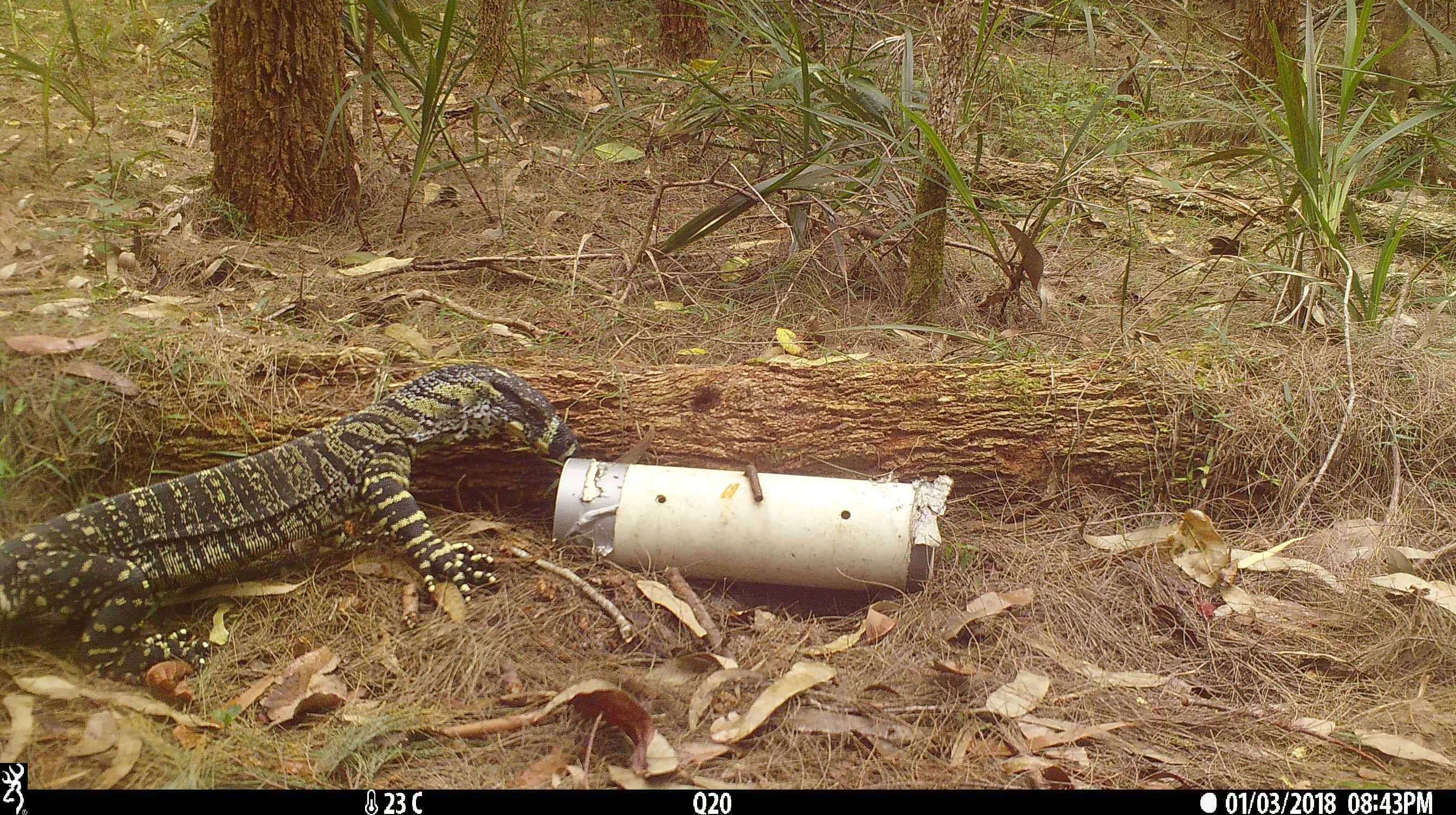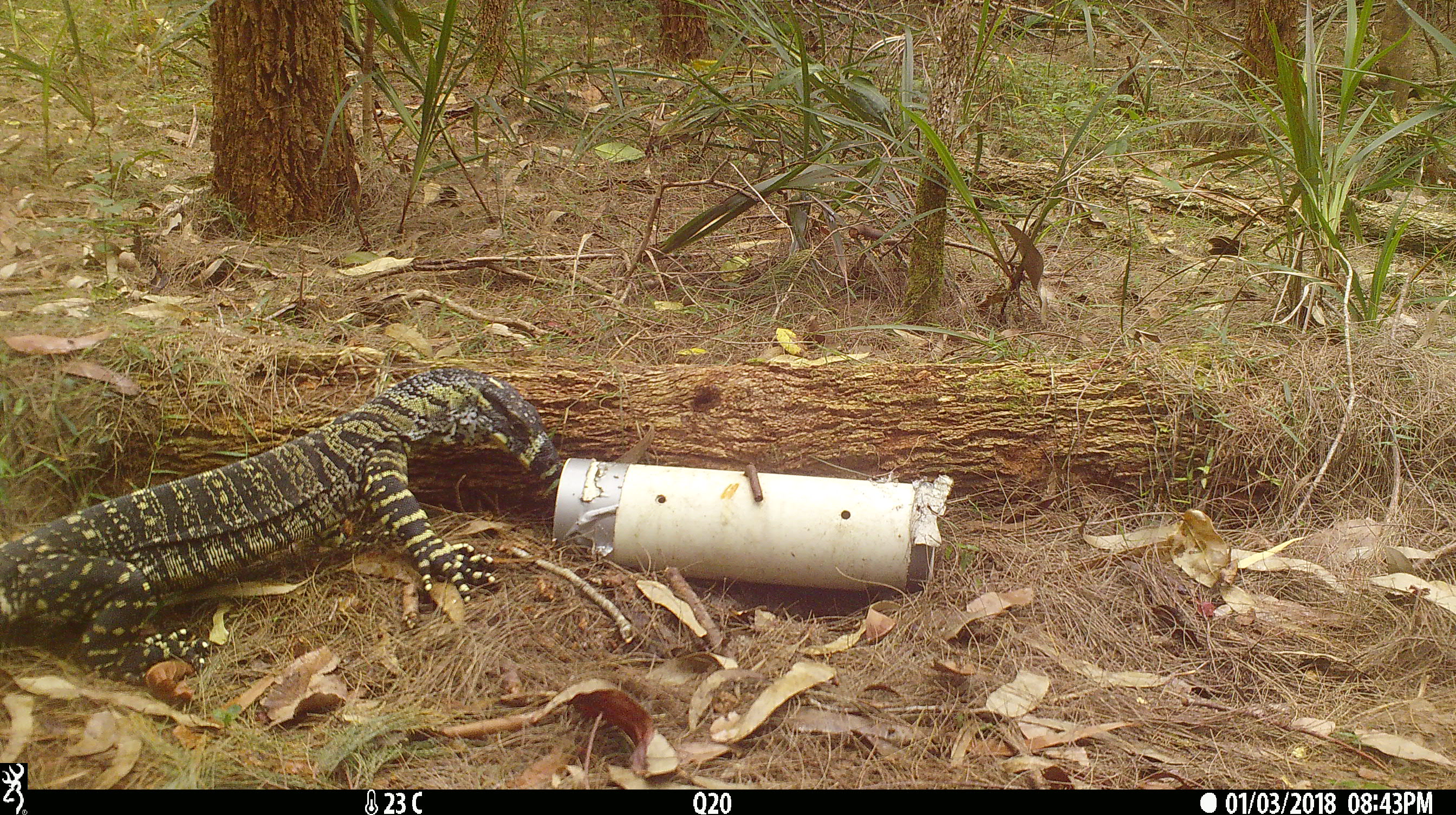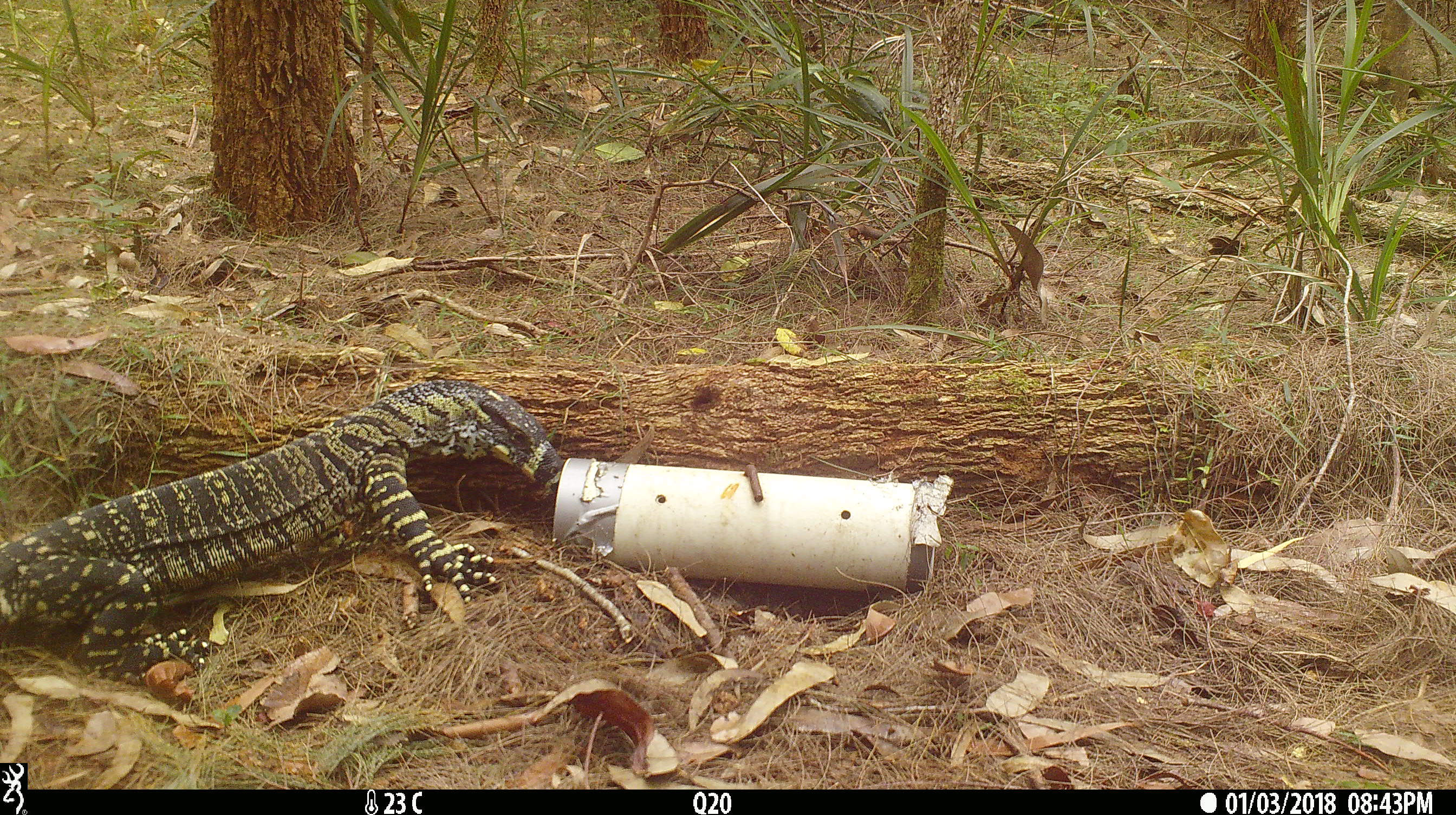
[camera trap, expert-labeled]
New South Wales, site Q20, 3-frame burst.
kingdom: Animalia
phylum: Chordata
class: Reptilia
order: Squamata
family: Varanidae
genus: Varanus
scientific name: Varanus varius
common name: lace monitor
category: goanna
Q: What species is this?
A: Goanna (lace monitor) (Varanus varius).